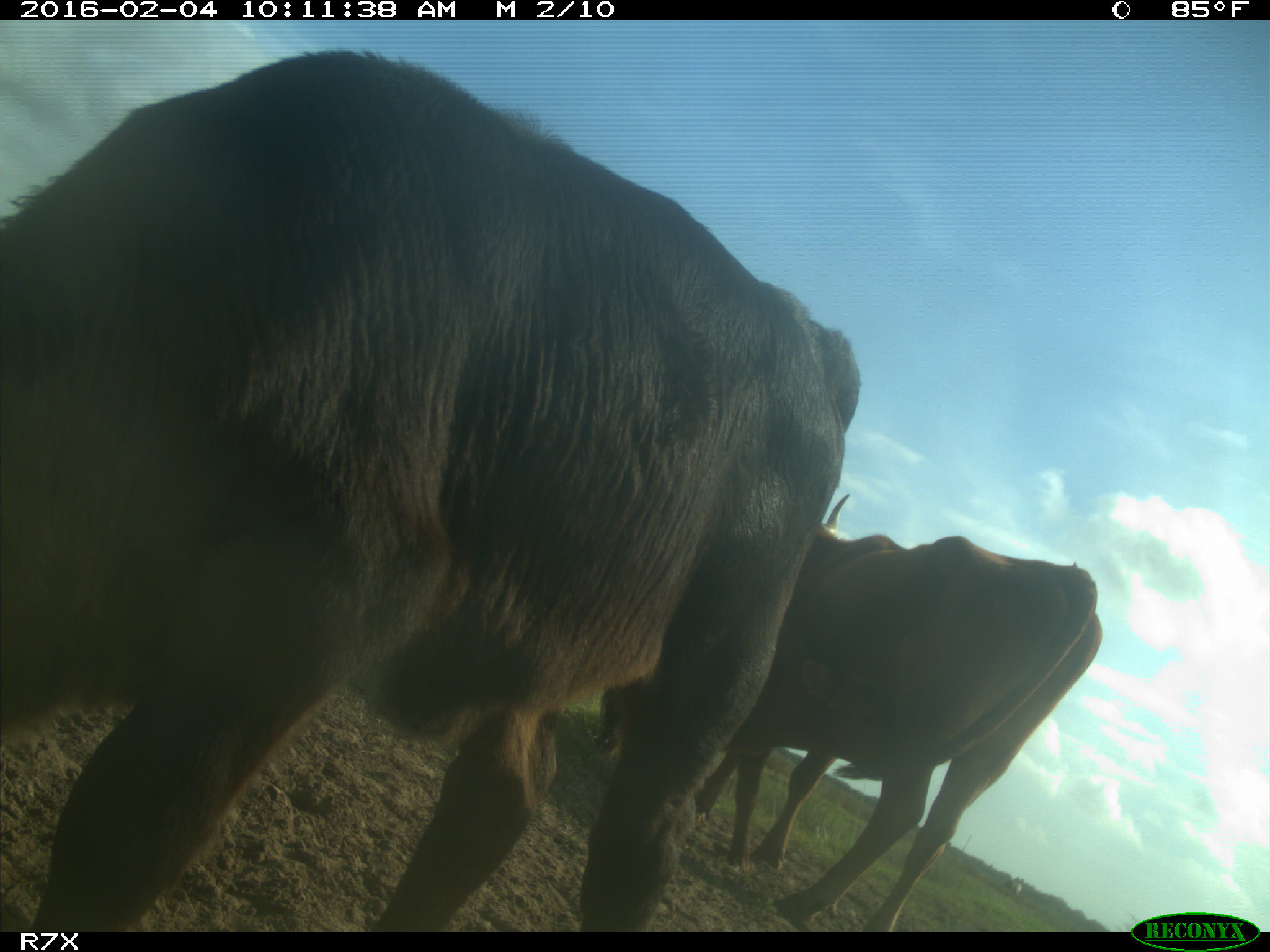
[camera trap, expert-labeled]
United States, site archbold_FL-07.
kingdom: Animalia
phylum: Chordata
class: Mammalia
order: Artiodactyla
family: Bovidae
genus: Bos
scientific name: Bos taurus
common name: domestic cow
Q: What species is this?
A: Bos taurus (domestic cow).